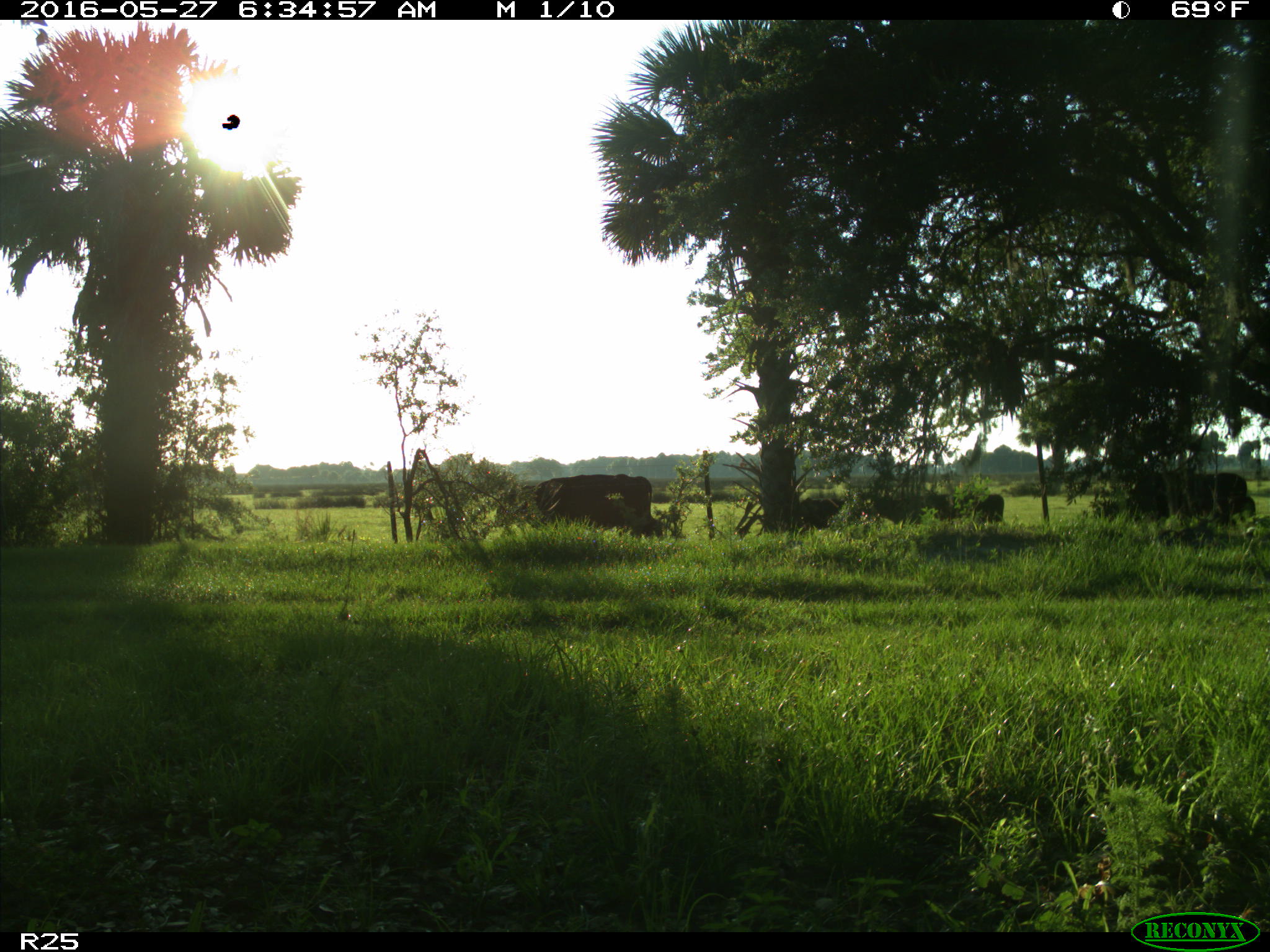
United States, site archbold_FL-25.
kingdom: Animalia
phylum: Chordata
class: Mammalia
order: Artiodactyla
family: Bovidae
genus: Bos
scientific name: Bos taurus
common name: domestic cow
Bos taurus (domestic cow).